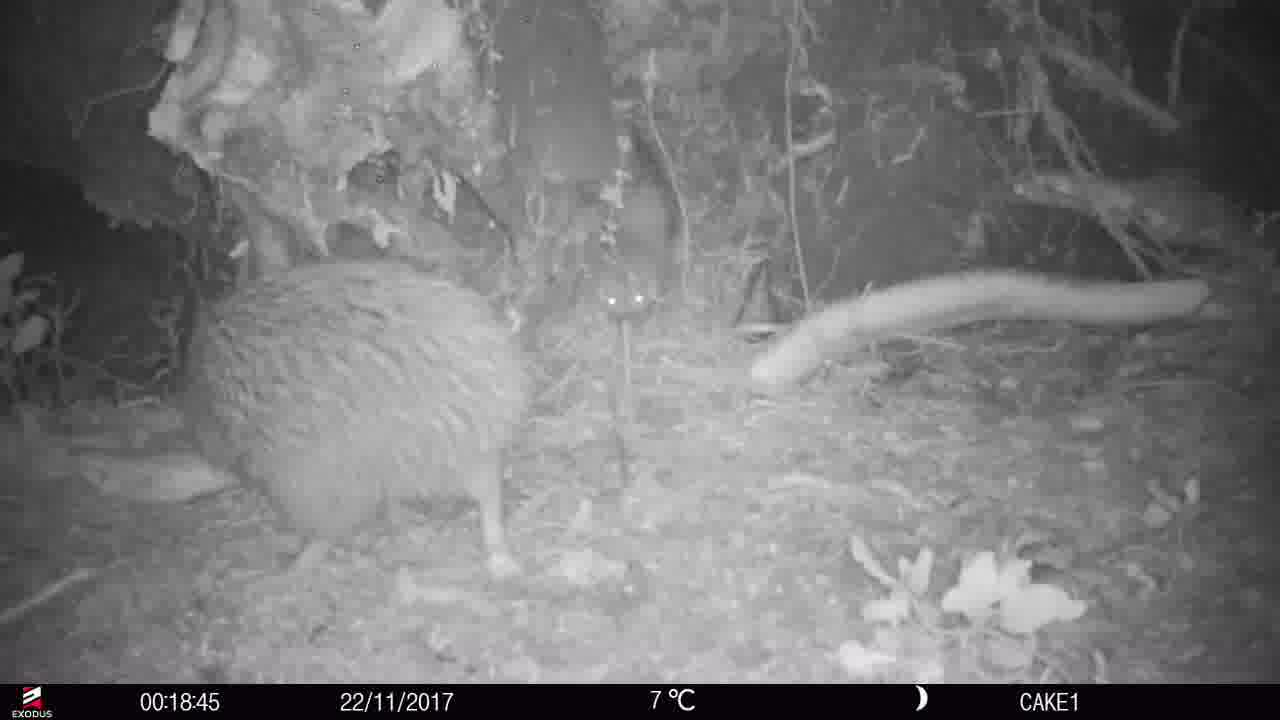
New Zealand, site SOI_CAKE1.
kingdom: Animalia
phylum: Chordata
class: Aves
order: Apterygiformes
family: Apterygidae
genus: Apteryx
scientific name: Apteryx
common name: kiwi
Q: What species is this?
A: Kiwi (Apteryx).